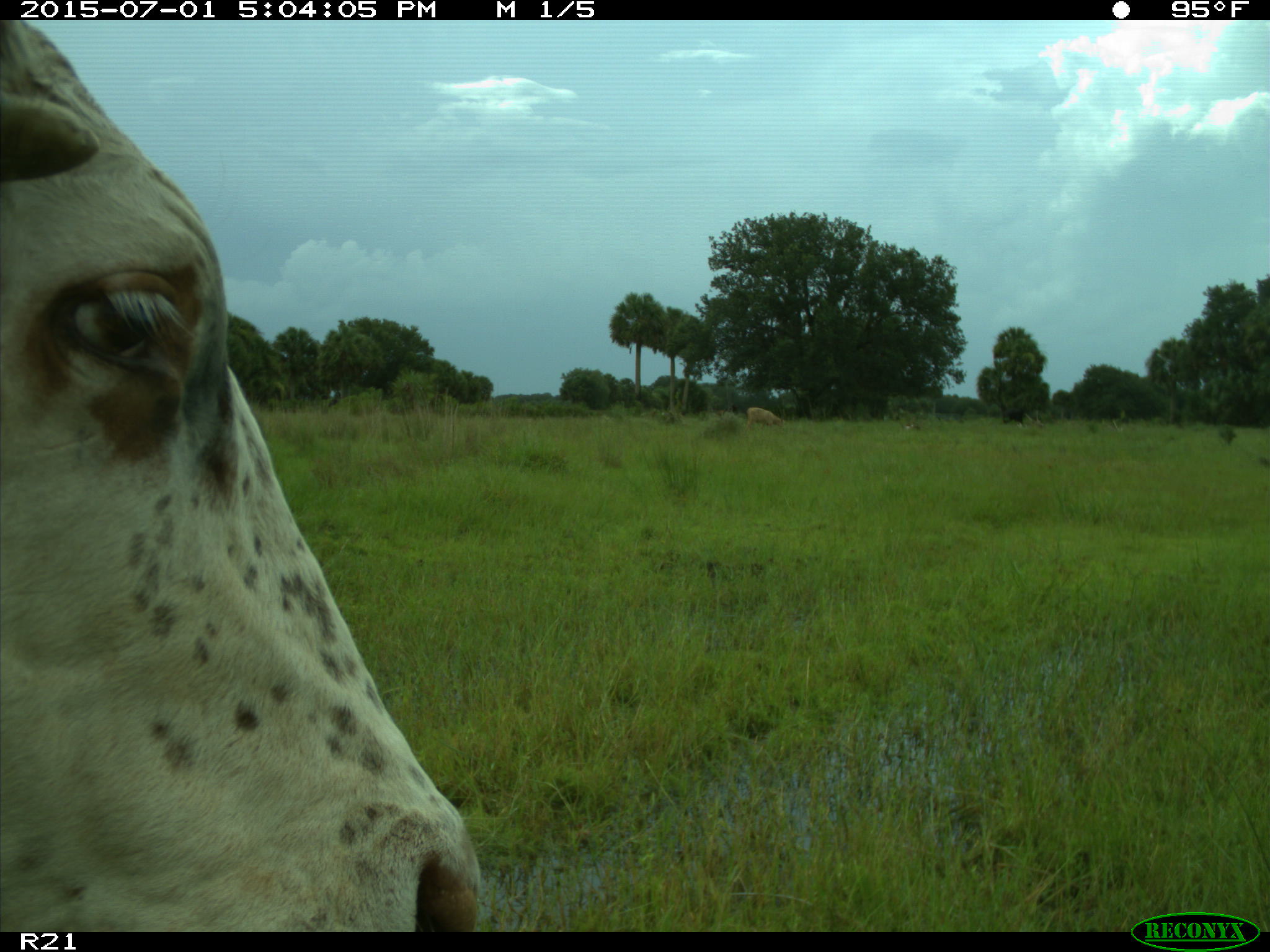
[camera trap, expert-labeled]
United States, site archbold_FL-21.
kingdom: Animalia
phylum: Chordata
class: Mammalia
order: Artiodactyla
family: Bovidae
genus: Bos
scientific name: Bos taurus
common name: domestic cow